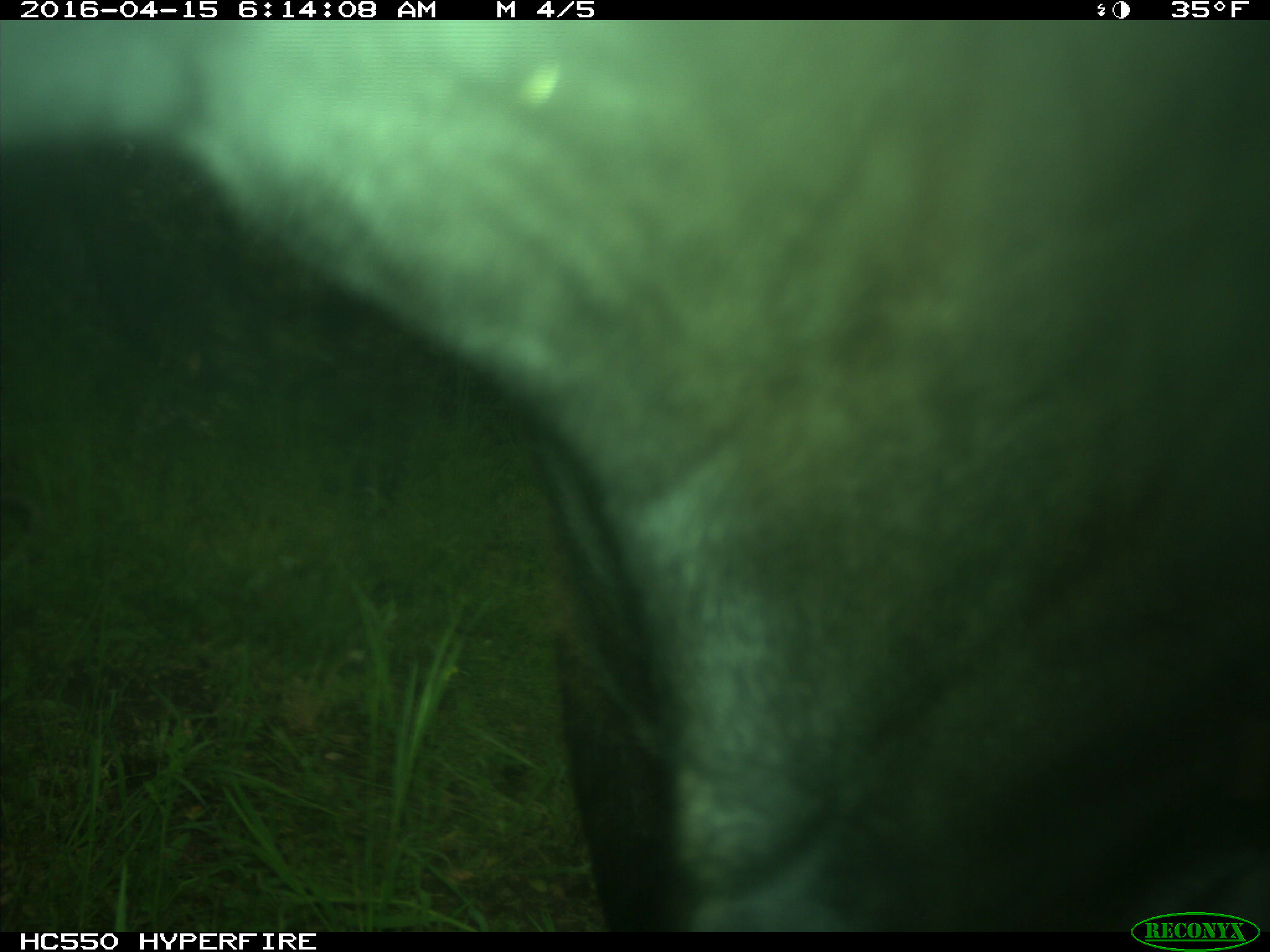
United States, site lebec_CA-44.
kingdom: Animalia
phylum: Chordata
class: Mammalia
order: Artiodactyla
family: Bovidae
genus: Bos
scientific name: Bos taurus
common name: domestic cow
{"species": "Bos taurus (domestic cow)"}